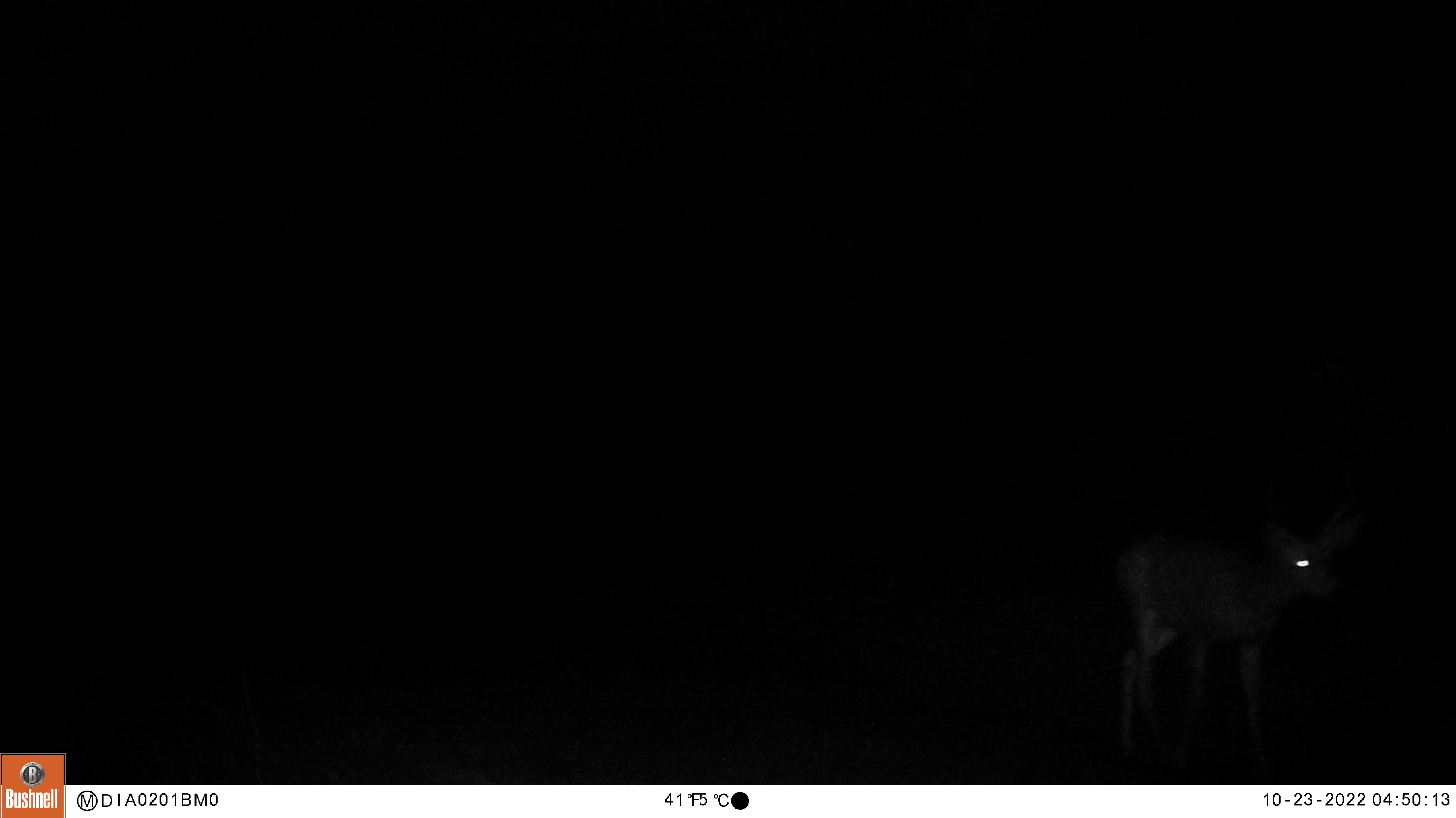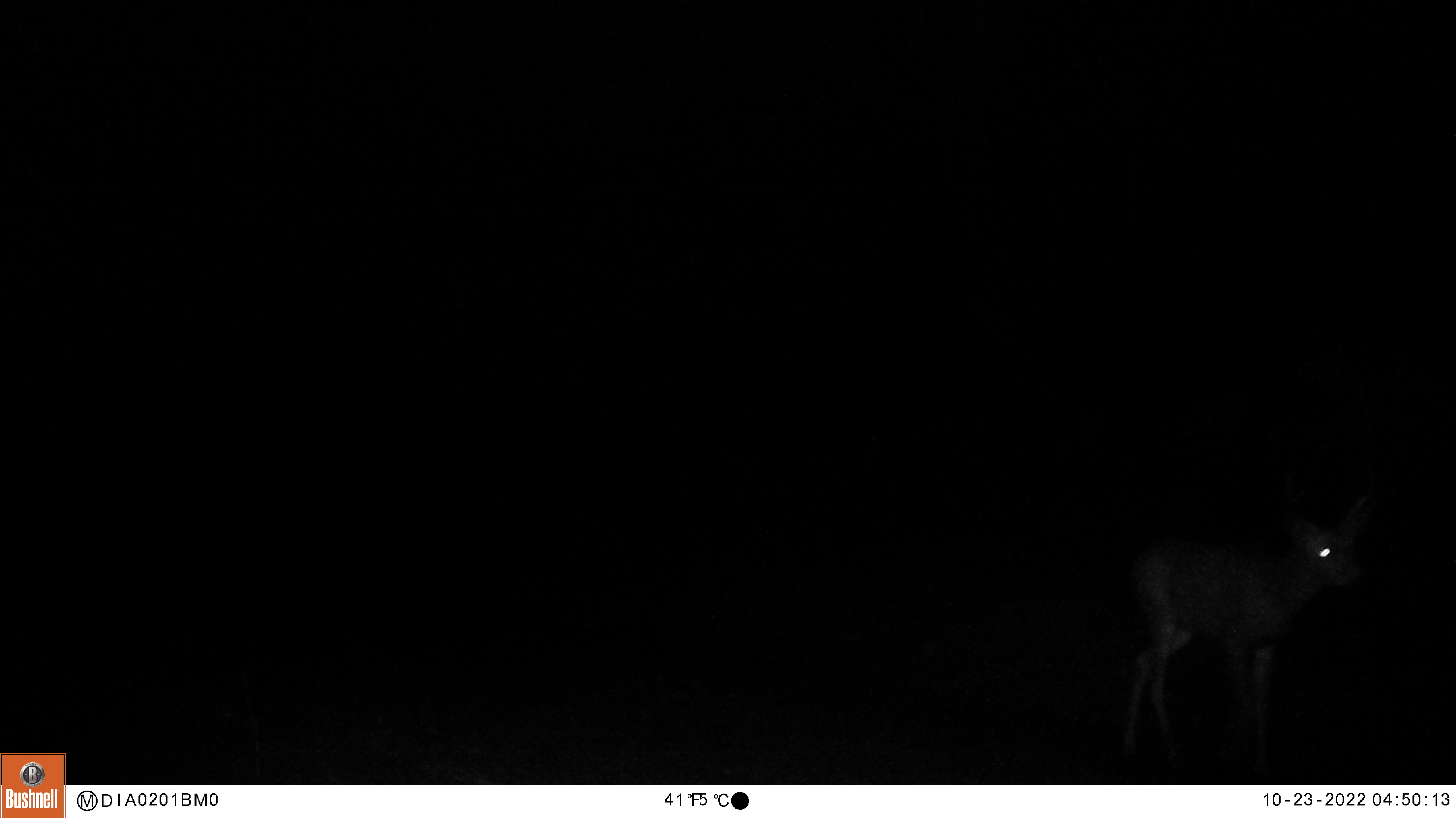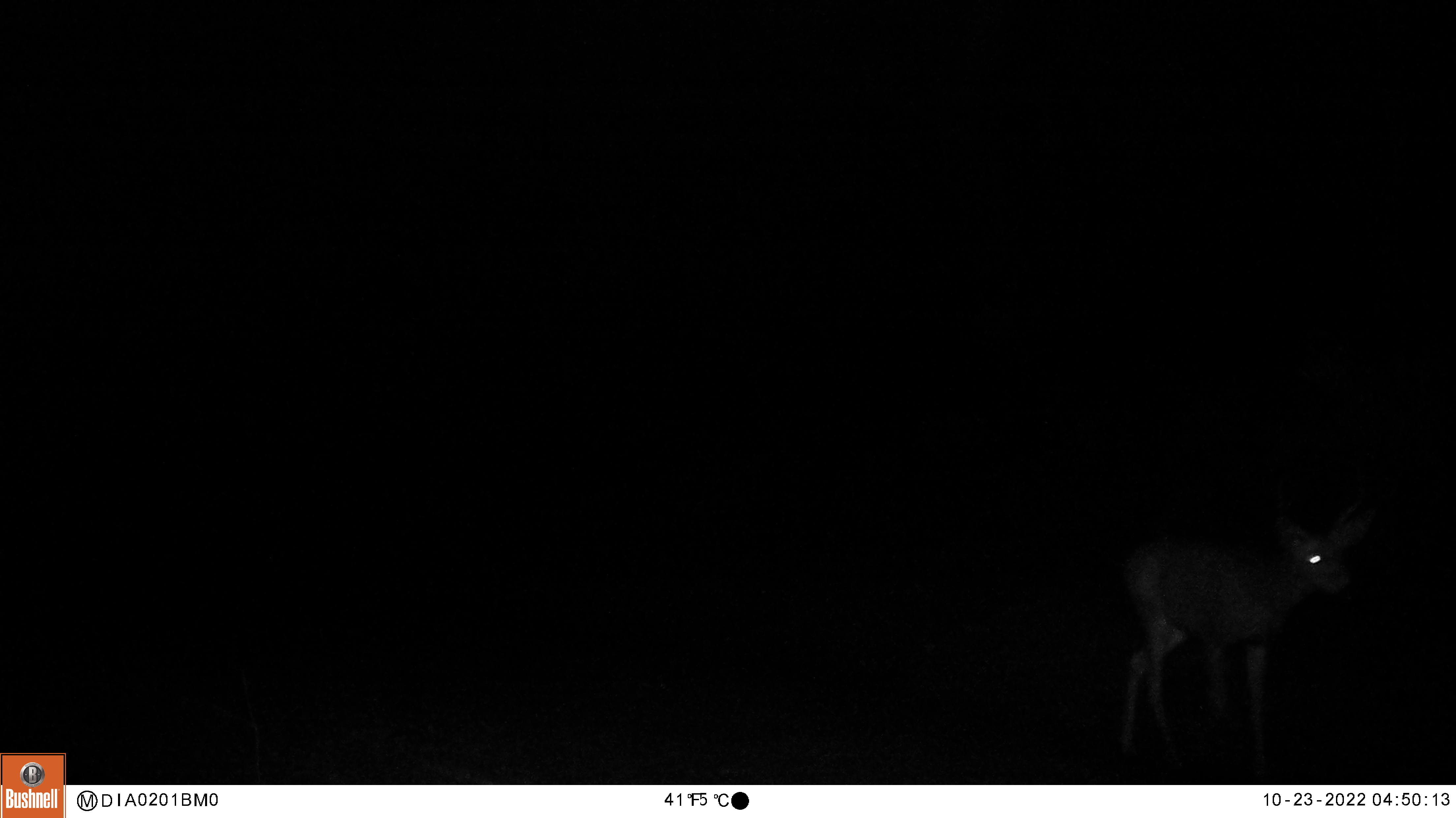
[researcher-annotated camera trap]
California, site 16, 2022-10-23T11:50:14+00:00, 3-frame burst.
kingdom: Animalia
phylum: Chordata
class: Mammalia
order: Artiodactyla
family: Cervidae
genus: Odocoileus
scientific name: Odocoileus hemionus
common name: mule deer